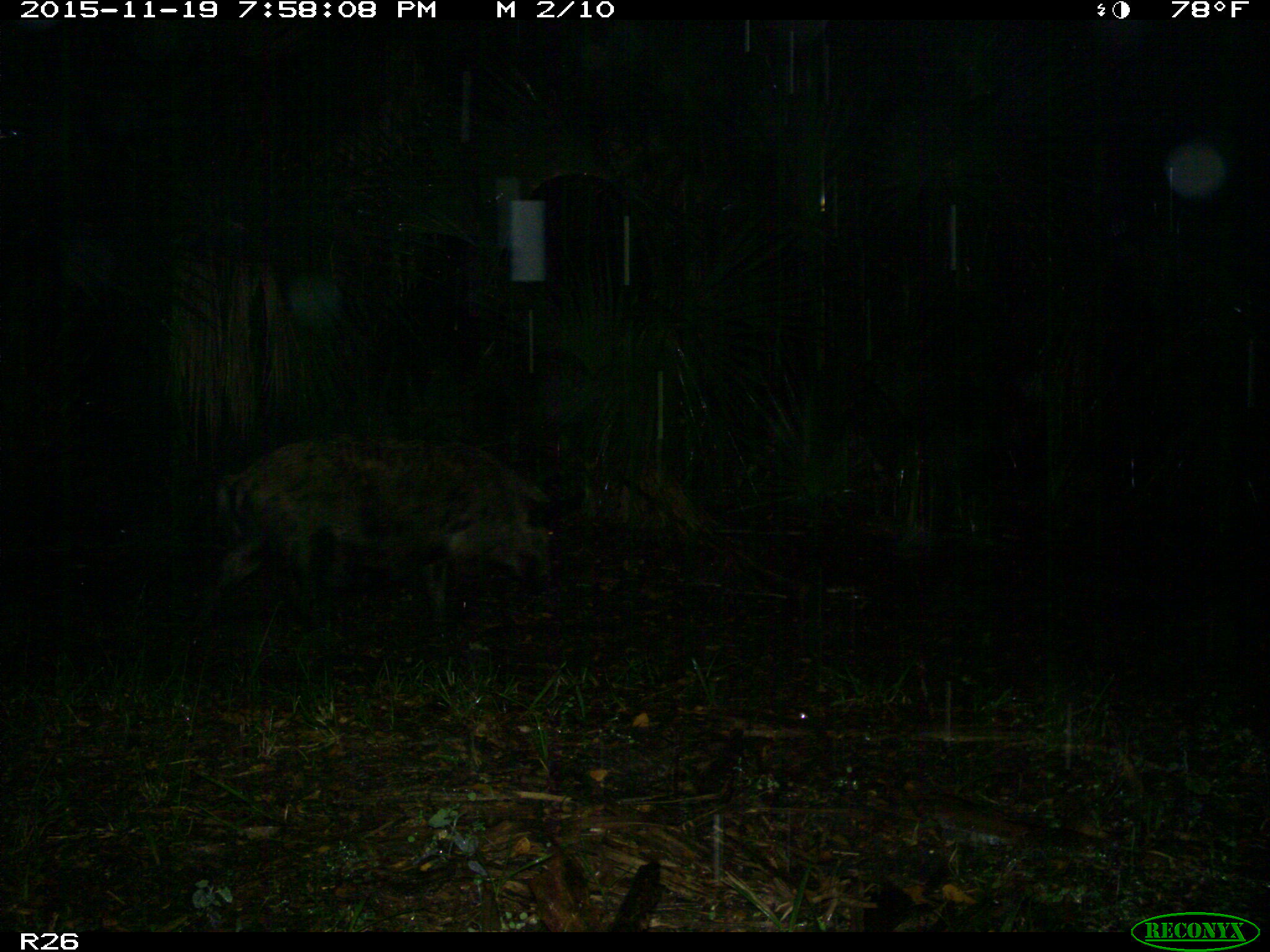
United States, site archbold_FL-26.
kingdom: Animalia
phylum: Chordata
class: Mammalia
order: Artiodactyla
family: Suidae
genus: Sus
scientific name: Sus scrofa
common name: wild boar